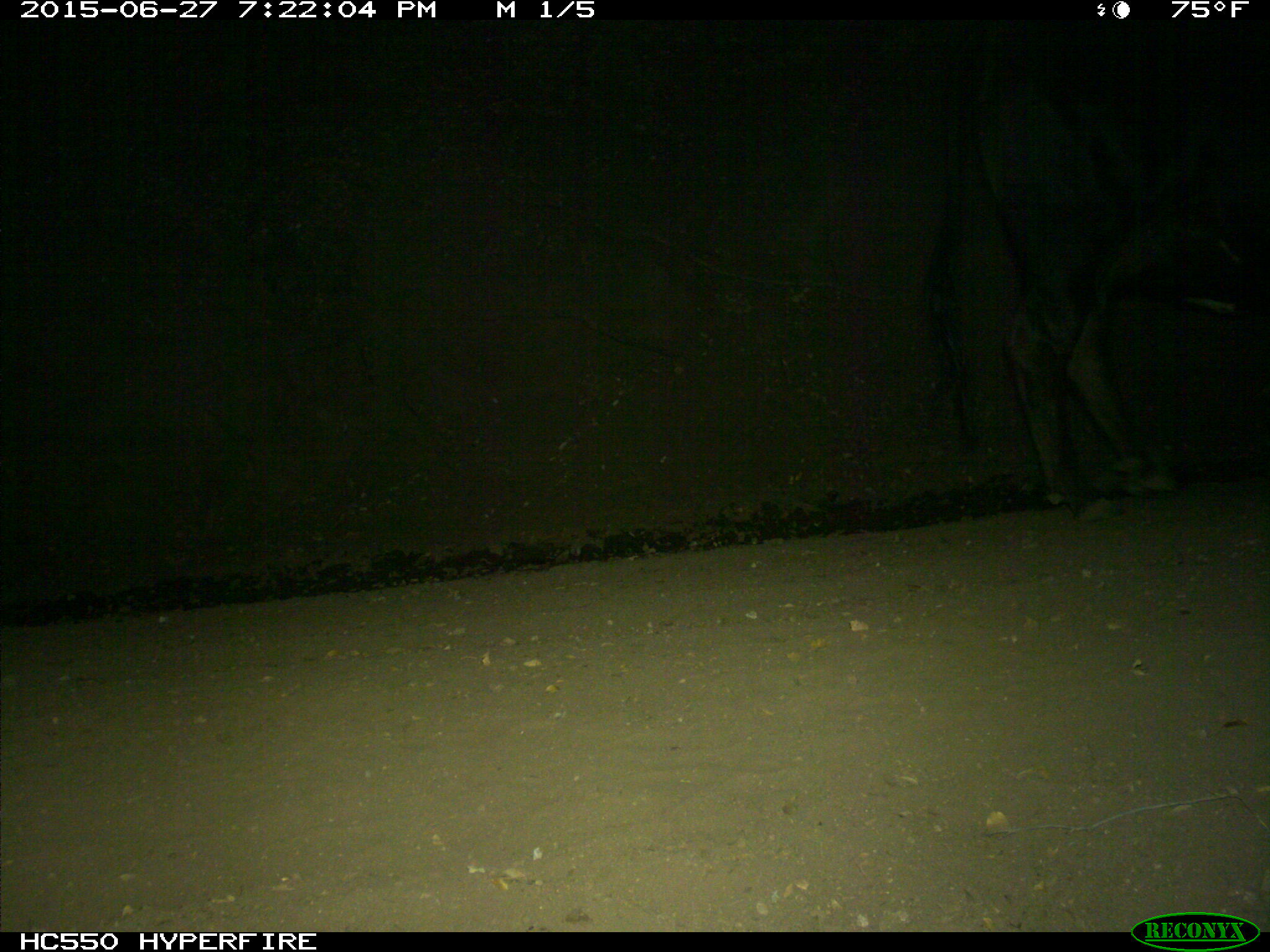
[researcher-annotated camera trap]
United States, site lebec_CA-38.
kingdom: Animalia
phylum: Chordata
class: Mammalia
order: Artiodactyla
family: Bovidae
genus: Bos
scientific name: Bos taurus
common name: domestic cow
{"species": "Bos taurus (domestic cow)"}